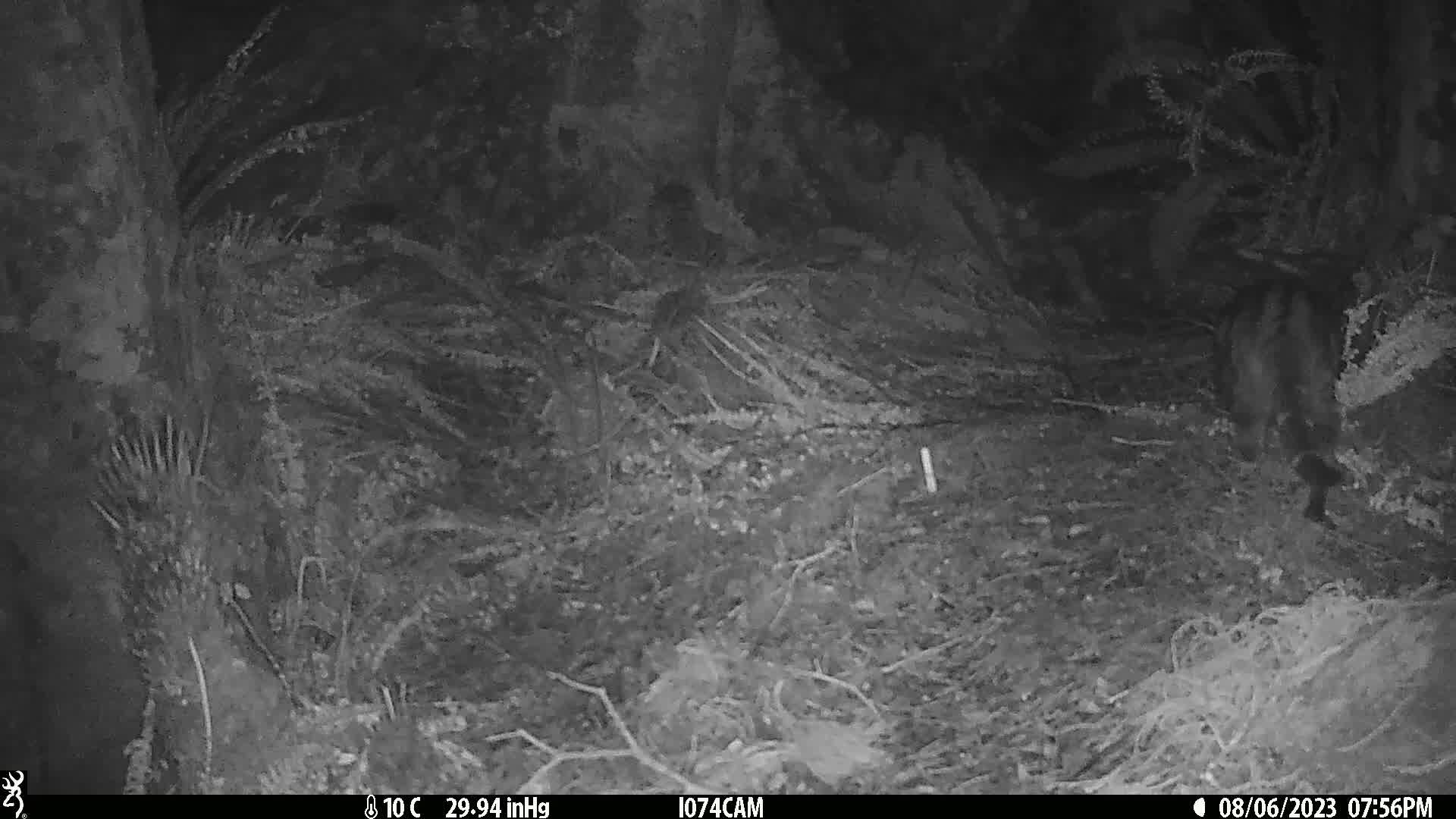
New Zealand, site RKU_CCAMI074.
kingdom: Animalia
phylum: Chordata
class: Mammalia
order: Carnivora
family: Felidae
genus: Felis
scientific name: Felis catus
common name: domestic cat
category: cat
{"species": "cat (domestic cat) (Felis catus)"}